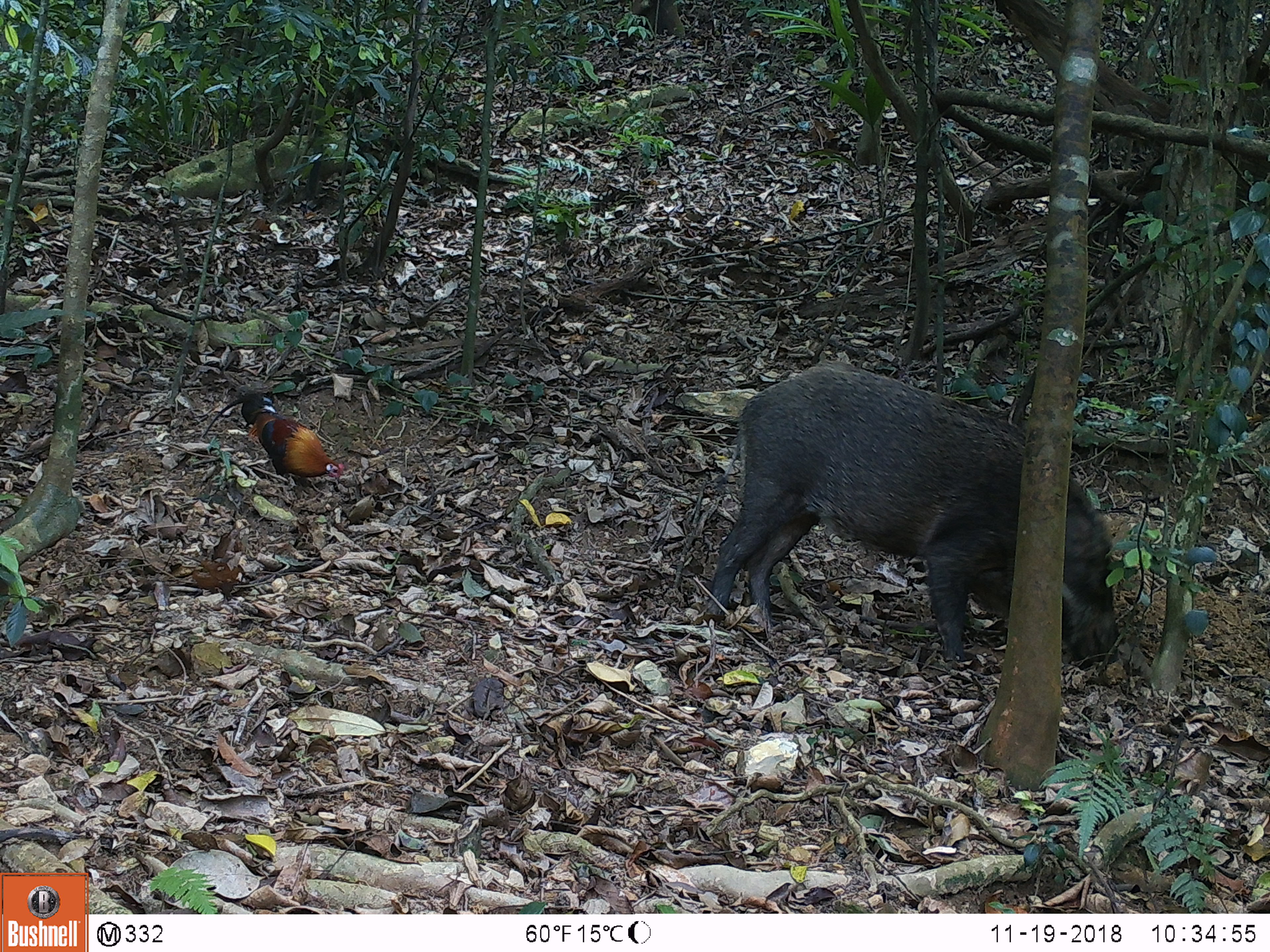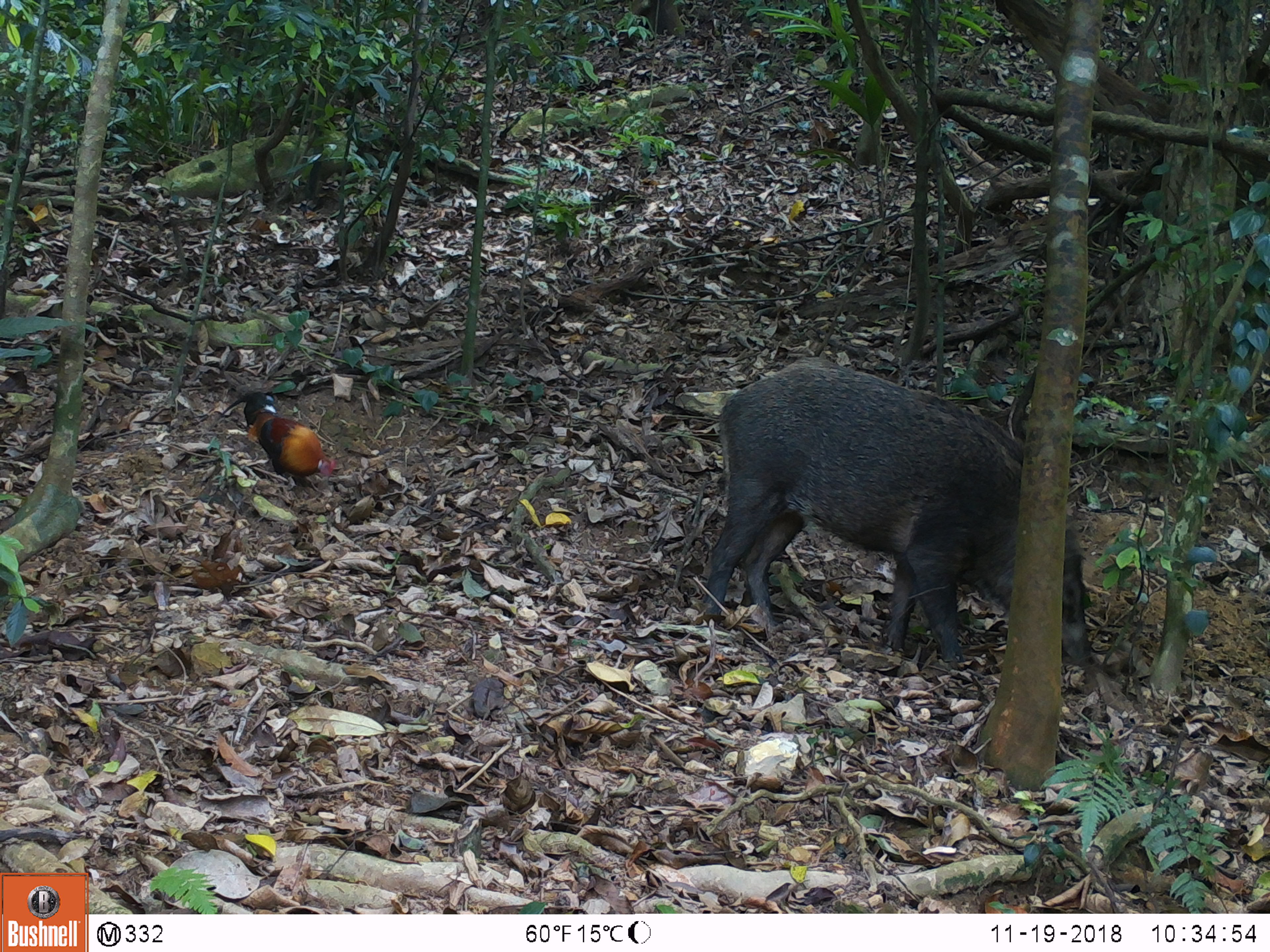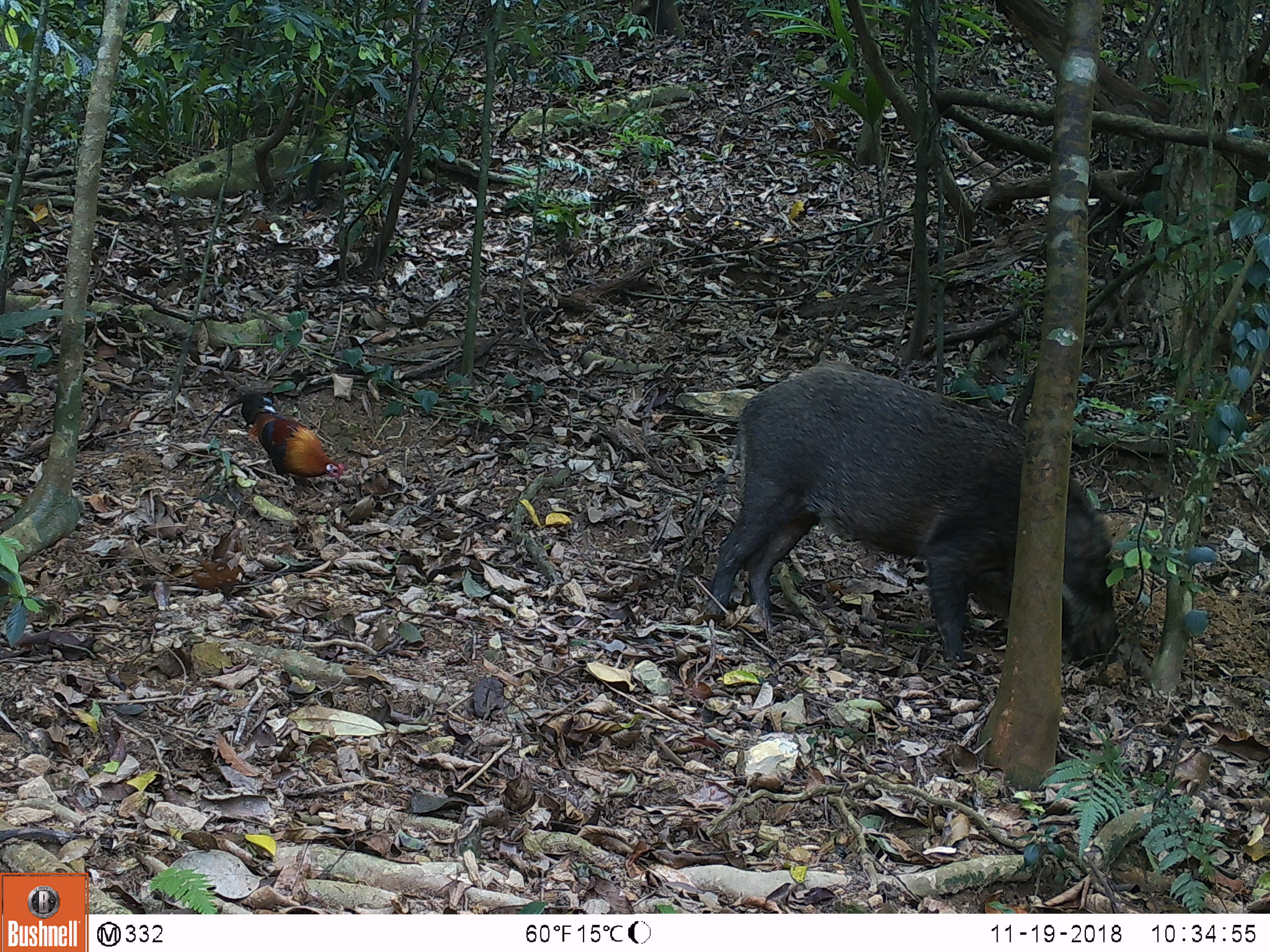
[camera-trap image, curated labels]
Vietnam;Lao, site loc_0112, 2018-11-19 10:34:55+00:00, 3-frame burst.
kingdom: Animalia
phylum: Chordata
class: Aves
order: Galliformes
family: Phasianidae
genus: Gallus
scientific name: Gallus gallus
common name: red junglefowl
Red junglefowl (Gallus gallus). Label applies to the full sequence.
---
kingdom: Animalia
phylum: Chordata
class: Mammalia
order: Artiodactyla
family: Suidae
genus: Sus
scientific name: Sus scrofa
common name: eurasian wild pig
Eurasian wild pig (Sus scrofa). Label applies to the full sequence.